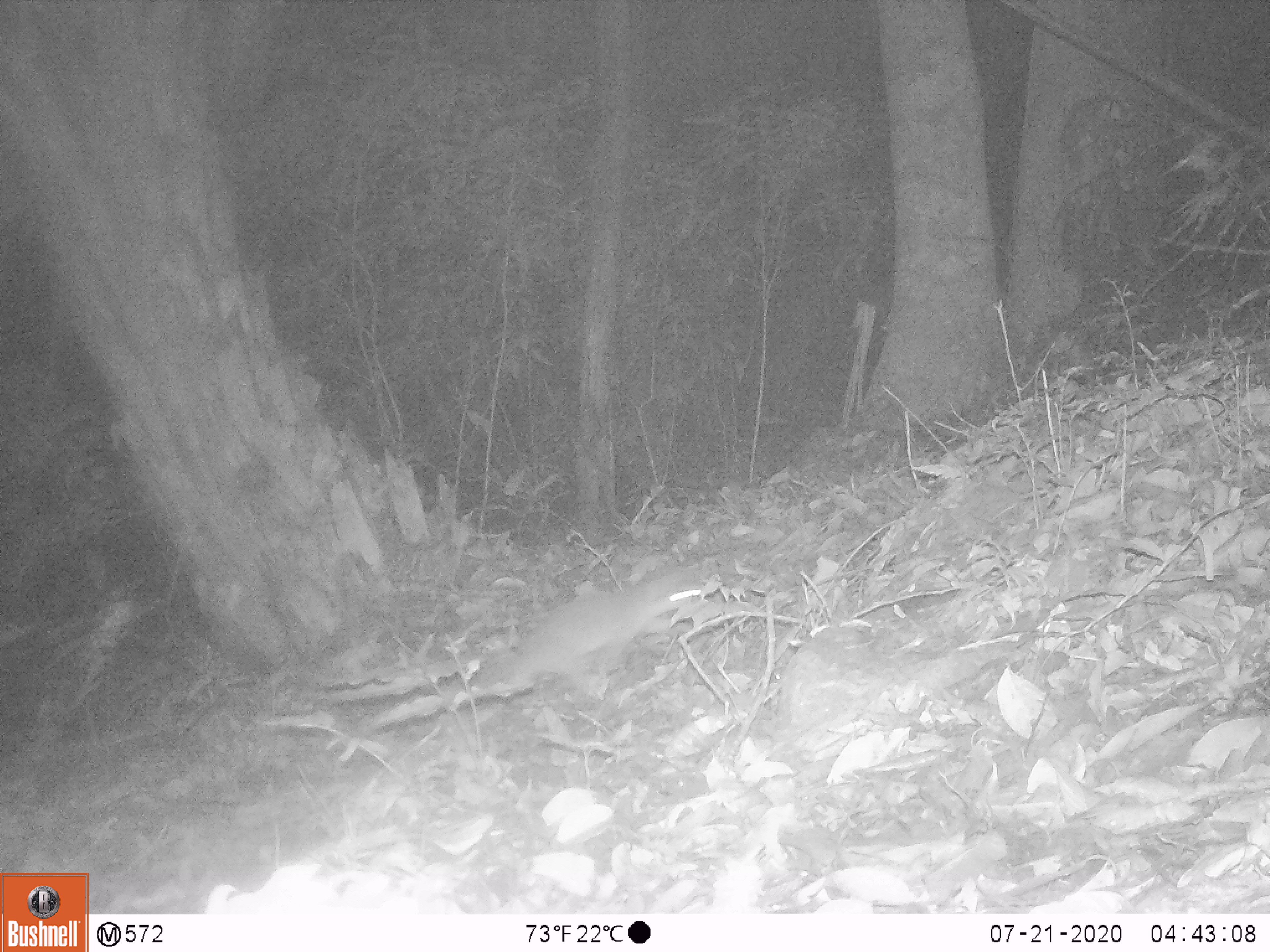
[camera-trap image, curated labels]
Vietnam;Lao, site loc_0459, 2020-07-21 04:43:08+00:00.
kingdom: Animalia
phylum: Chordata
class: Mammalia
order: Carnivora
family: Mustelidae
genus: Melogale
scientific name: Melogale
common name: ferret badger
Ferret badger (Melogale). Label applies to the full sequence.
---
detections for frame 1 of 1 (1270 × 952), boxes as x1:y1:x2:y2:
ferret badger: 427:569:701:721